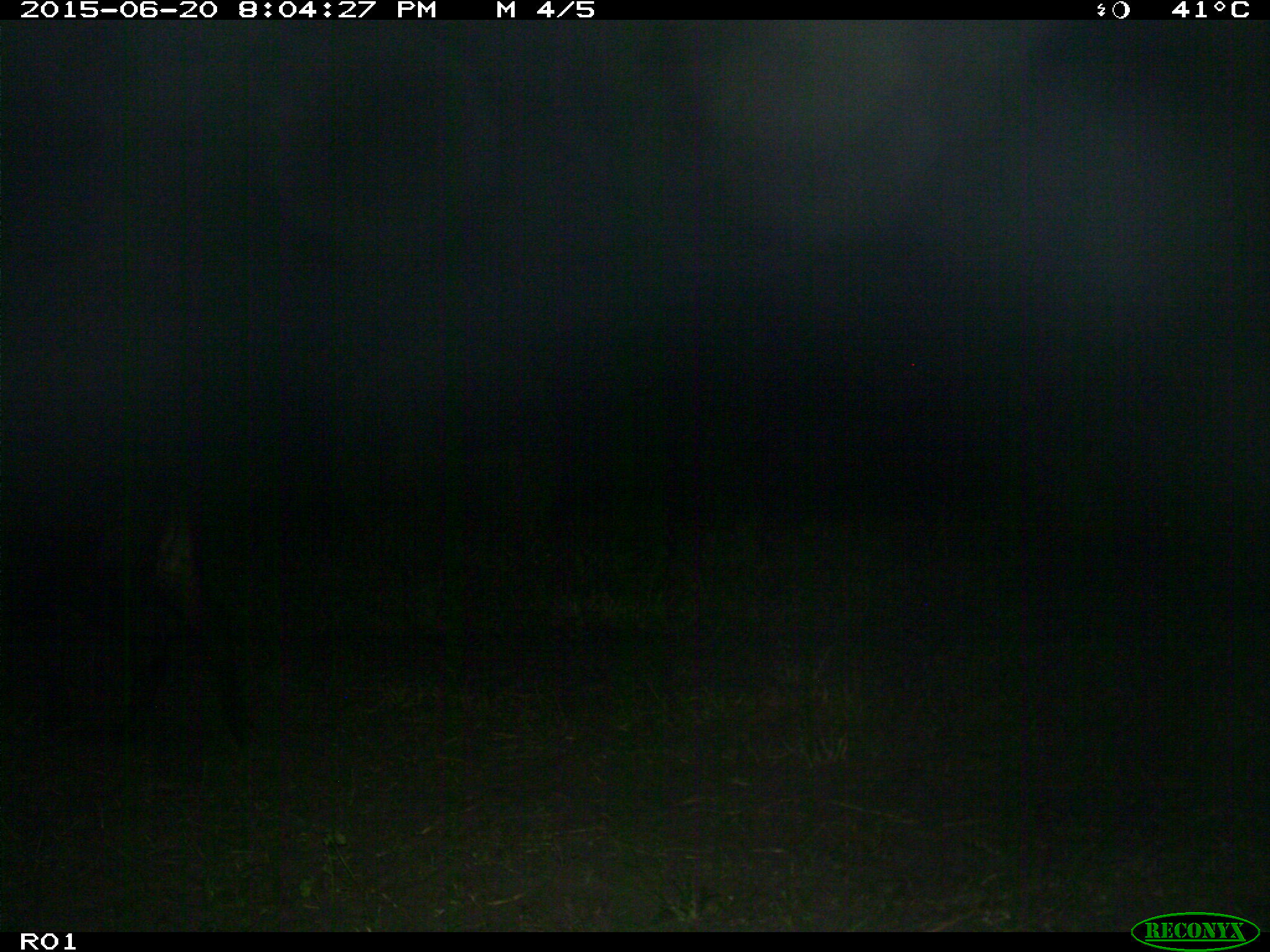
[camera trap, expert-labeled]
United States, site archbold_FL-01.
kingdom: Animalia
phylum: Chordata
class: Mammalia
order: Artiodactyla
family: Bovidae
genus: Bos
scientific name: Bos taurus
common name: domestic cow